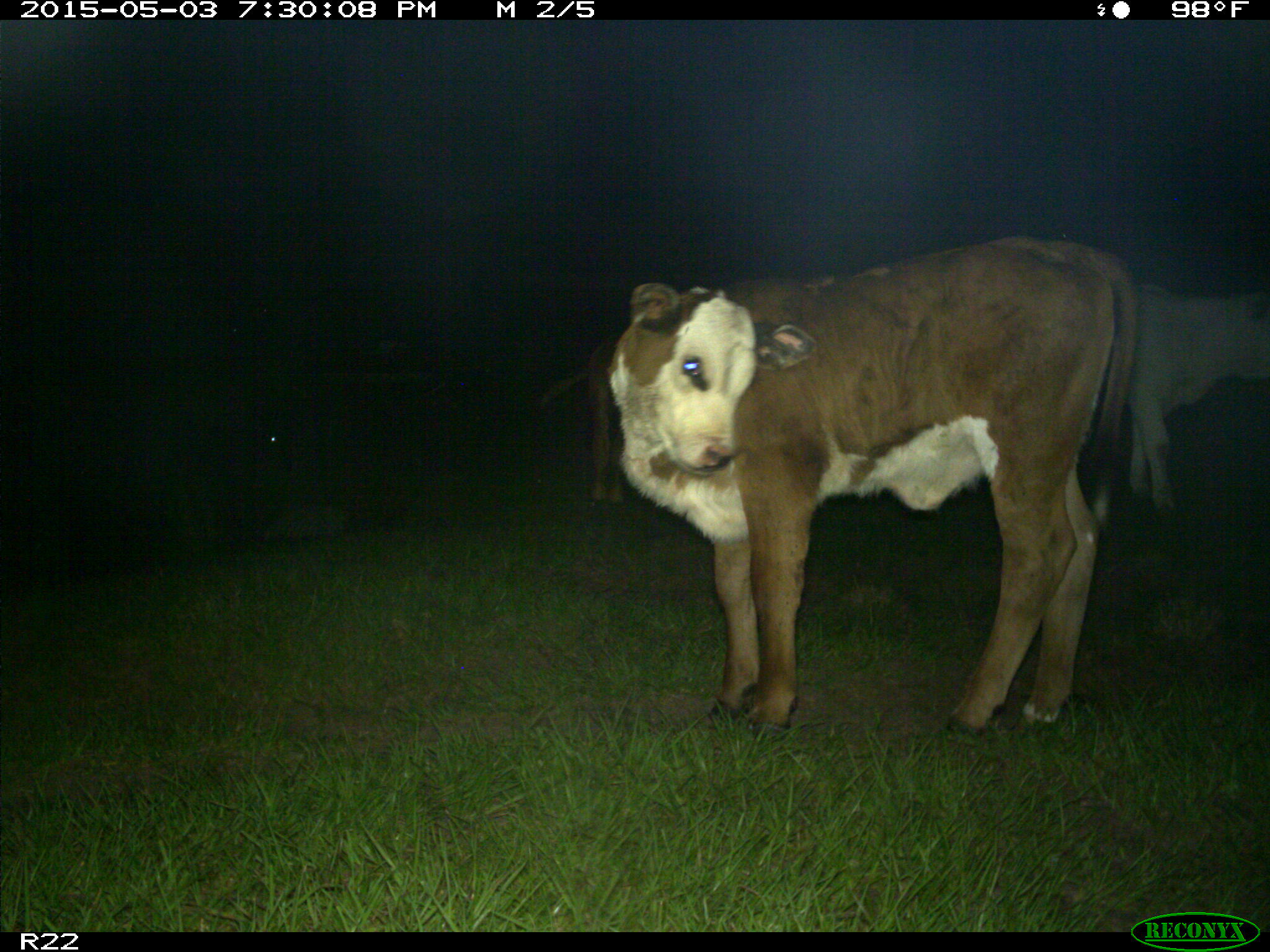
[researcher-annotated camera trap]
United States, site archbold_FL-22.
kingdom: Animalia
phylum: Chordata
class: Mammalia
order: Artiodactyla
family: Bovidae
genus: Bos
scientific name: Bos taurus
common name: domestic cow